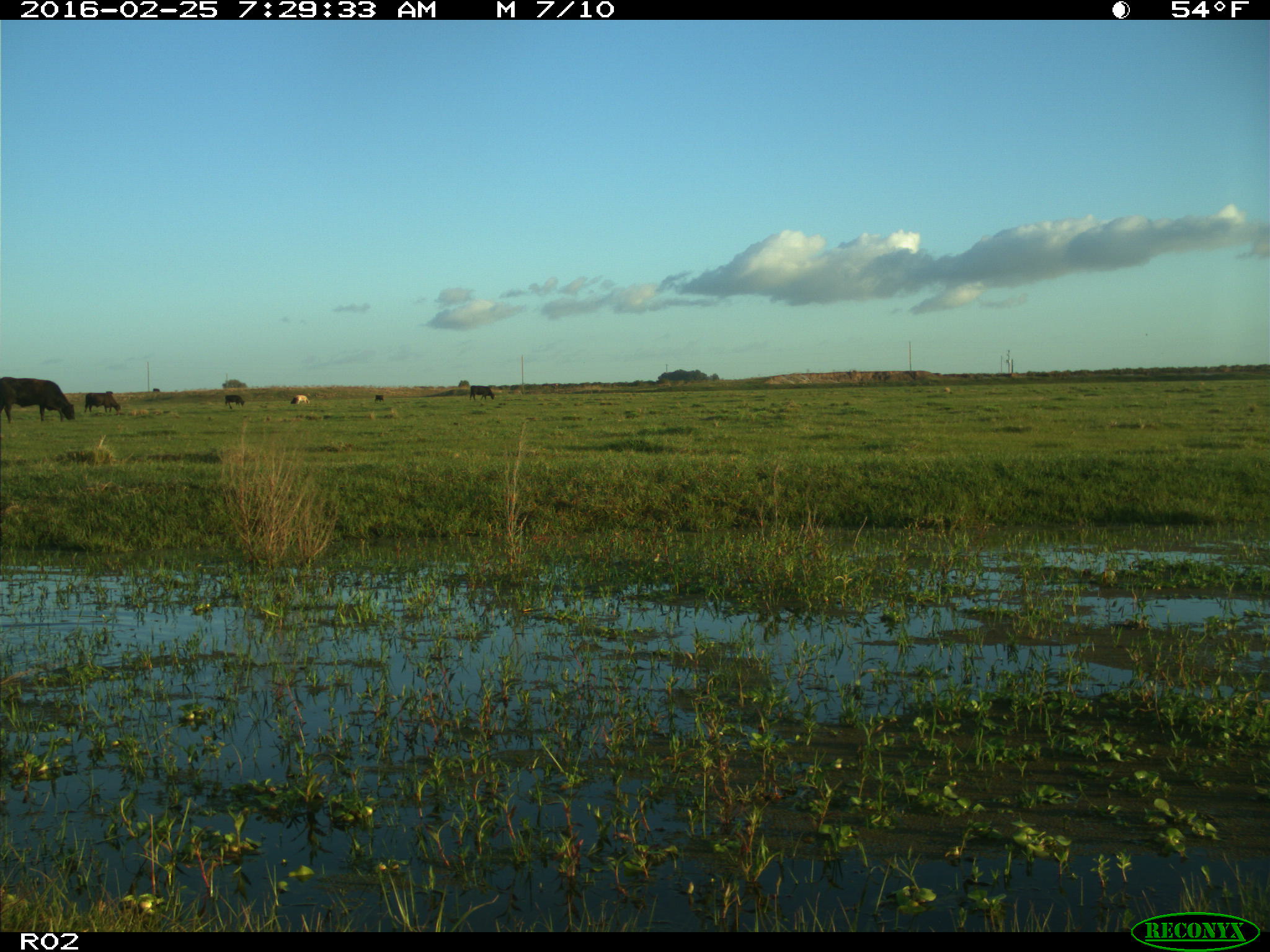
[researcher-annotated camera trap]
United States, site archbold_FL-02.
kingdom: Animalia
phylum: Chordata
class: Mammalia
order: Artiodactyla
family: Bovidae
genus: Bos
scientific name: Bos taurus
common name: domestic cow